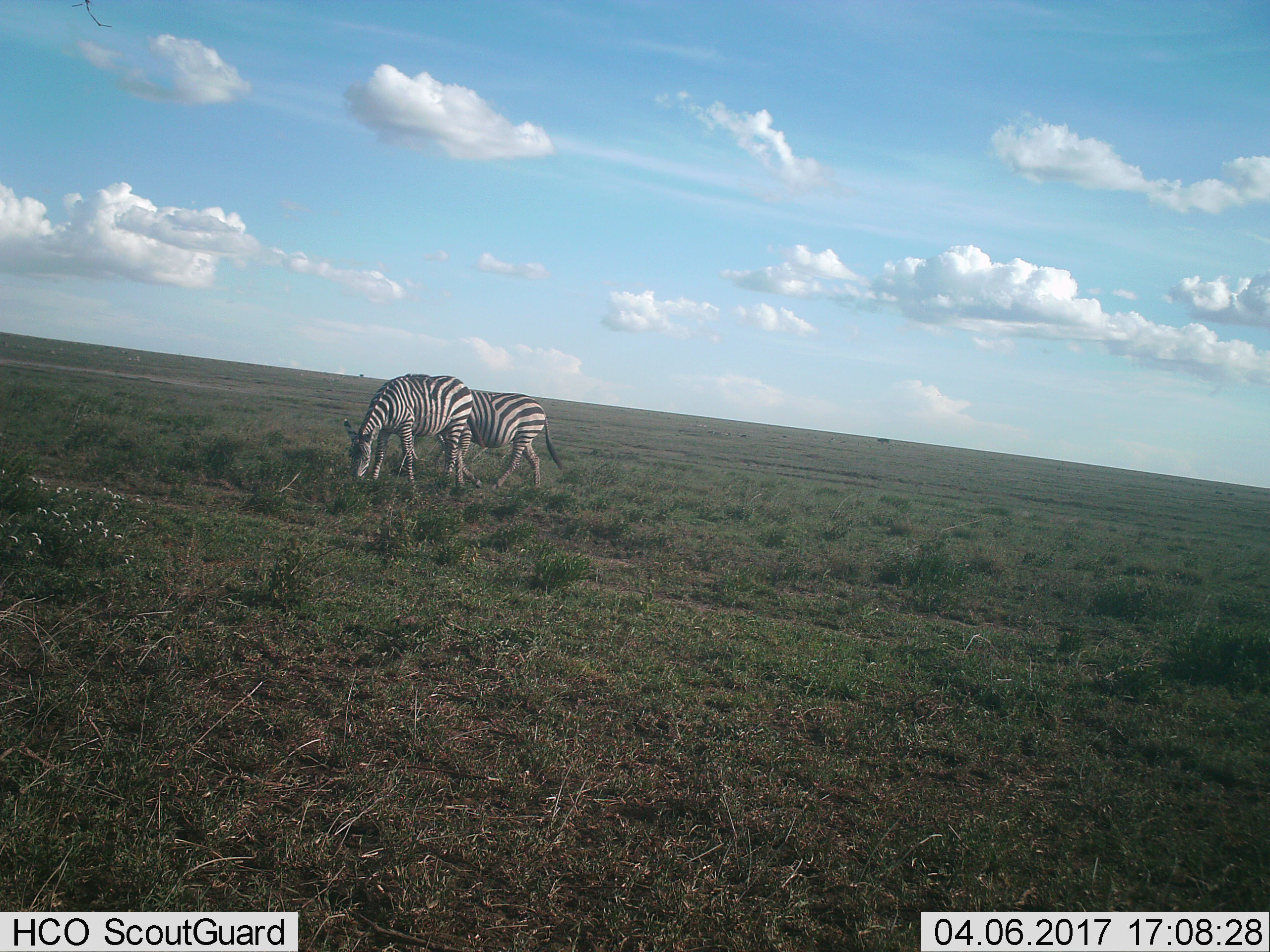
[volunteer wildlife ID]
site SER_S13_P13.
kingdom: Animalia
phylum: Chordata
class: Mammalia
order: Perissodactyla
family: Equidae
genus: Equus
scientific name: Equus quagga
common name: plains zebra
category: zebraplains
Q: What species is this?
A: Zebraplains (plains zebra) (Equus quagga).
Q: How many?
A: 2.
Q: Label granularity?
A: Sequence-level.